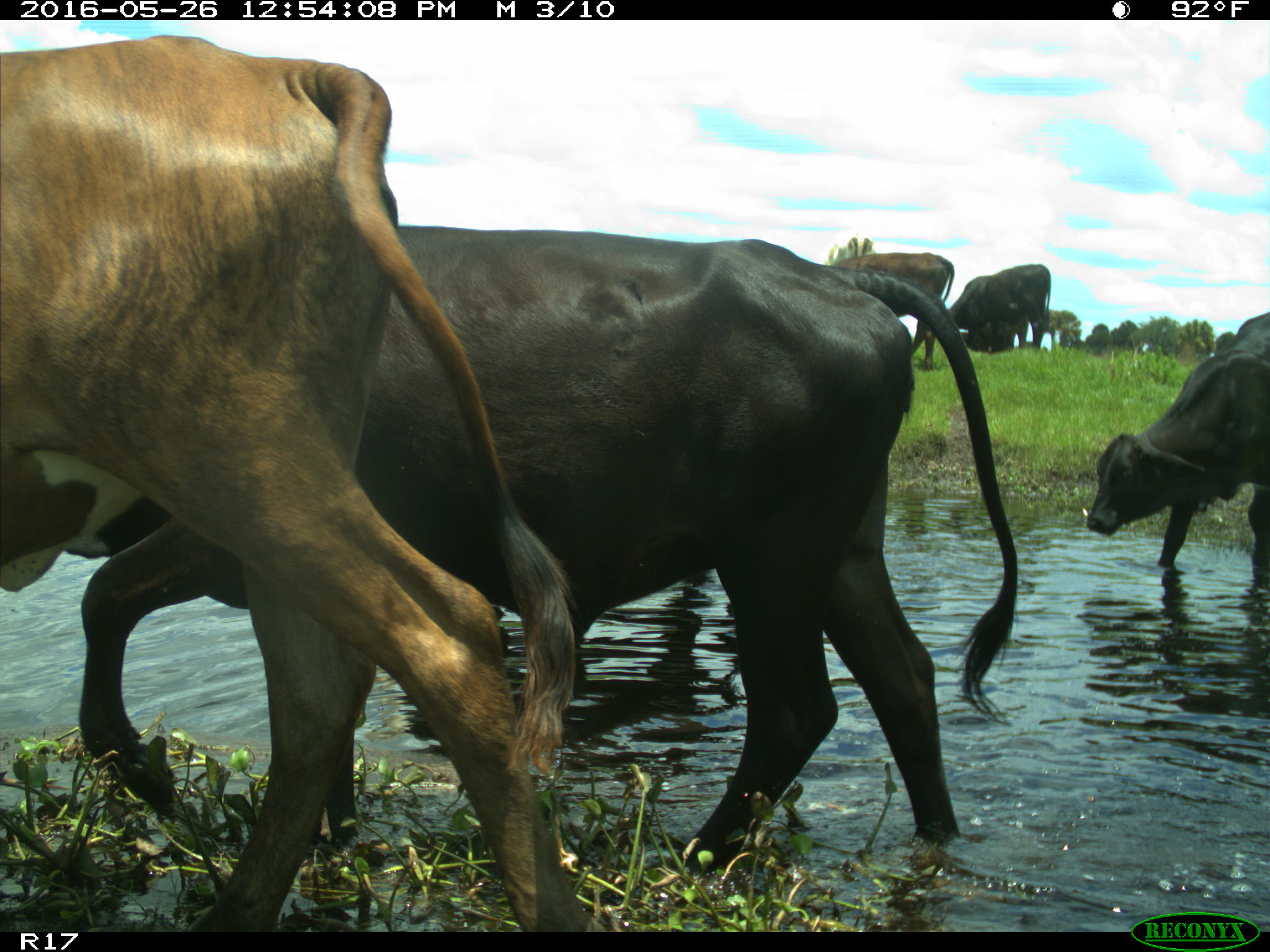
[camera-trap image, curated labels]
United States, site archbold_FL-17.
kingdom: Animalia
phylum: Chordata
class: Mammalia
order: Artiodactyla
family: Bovidae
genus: Bos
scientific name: Bos taurus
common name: domestic cow